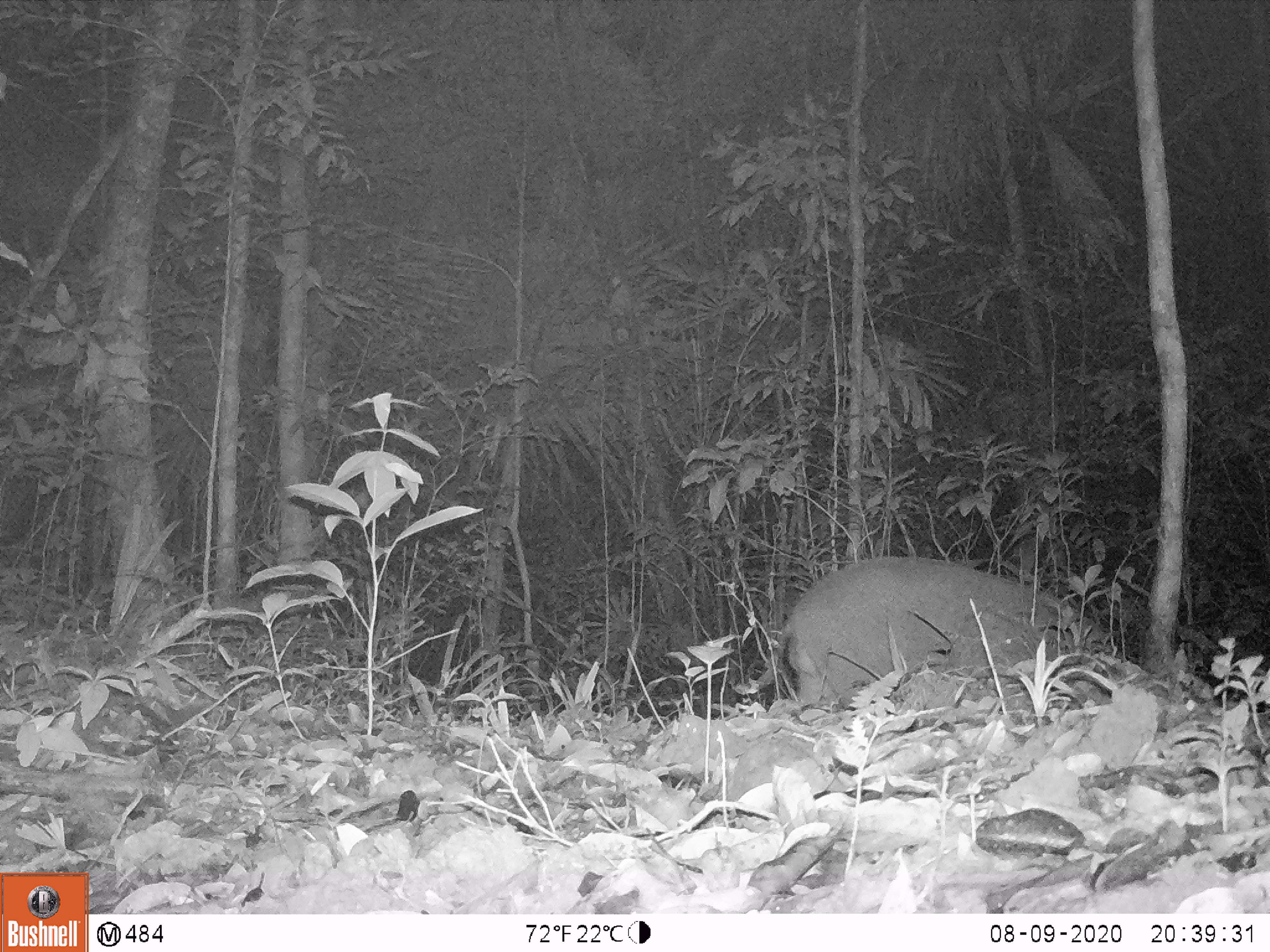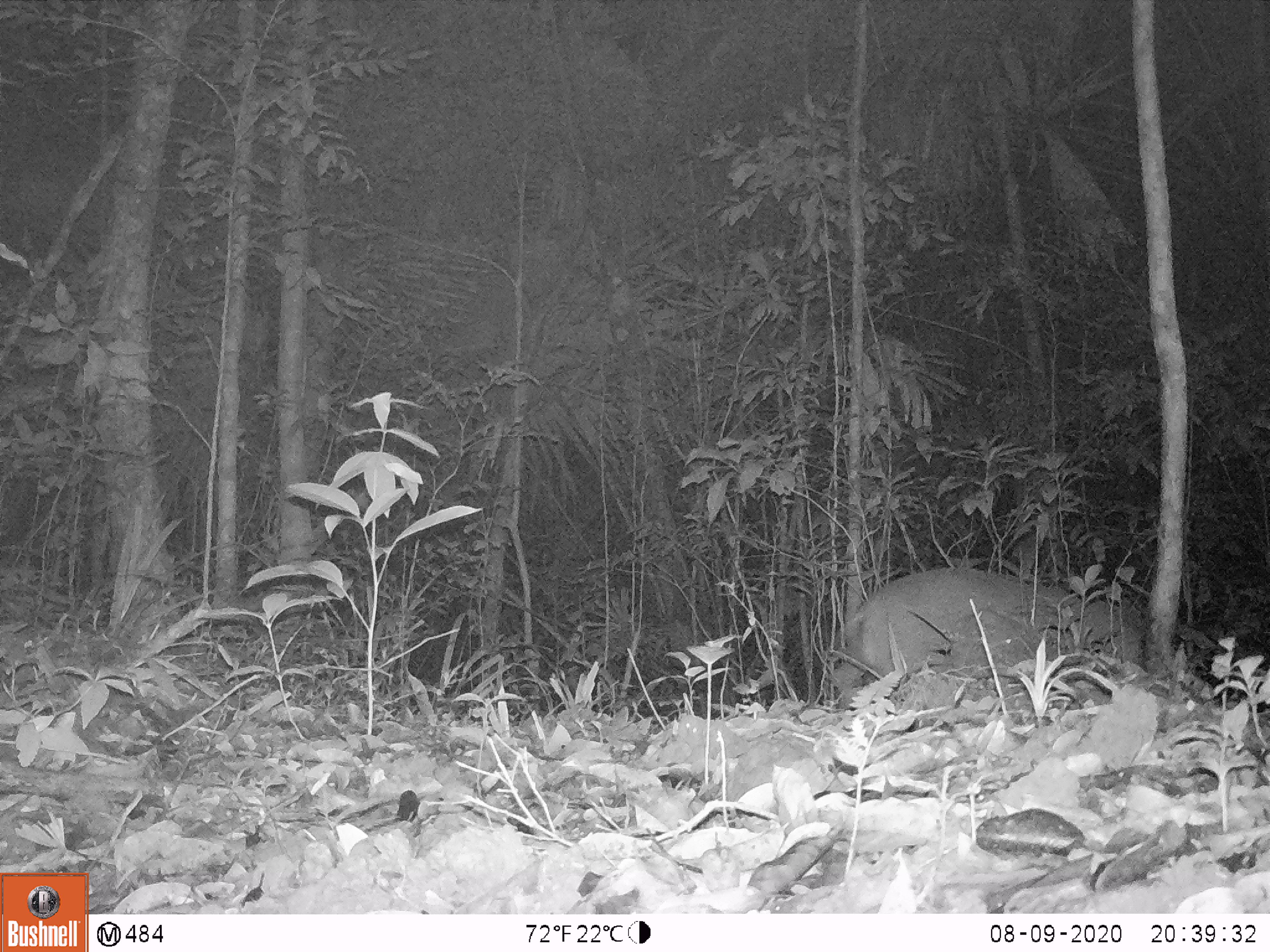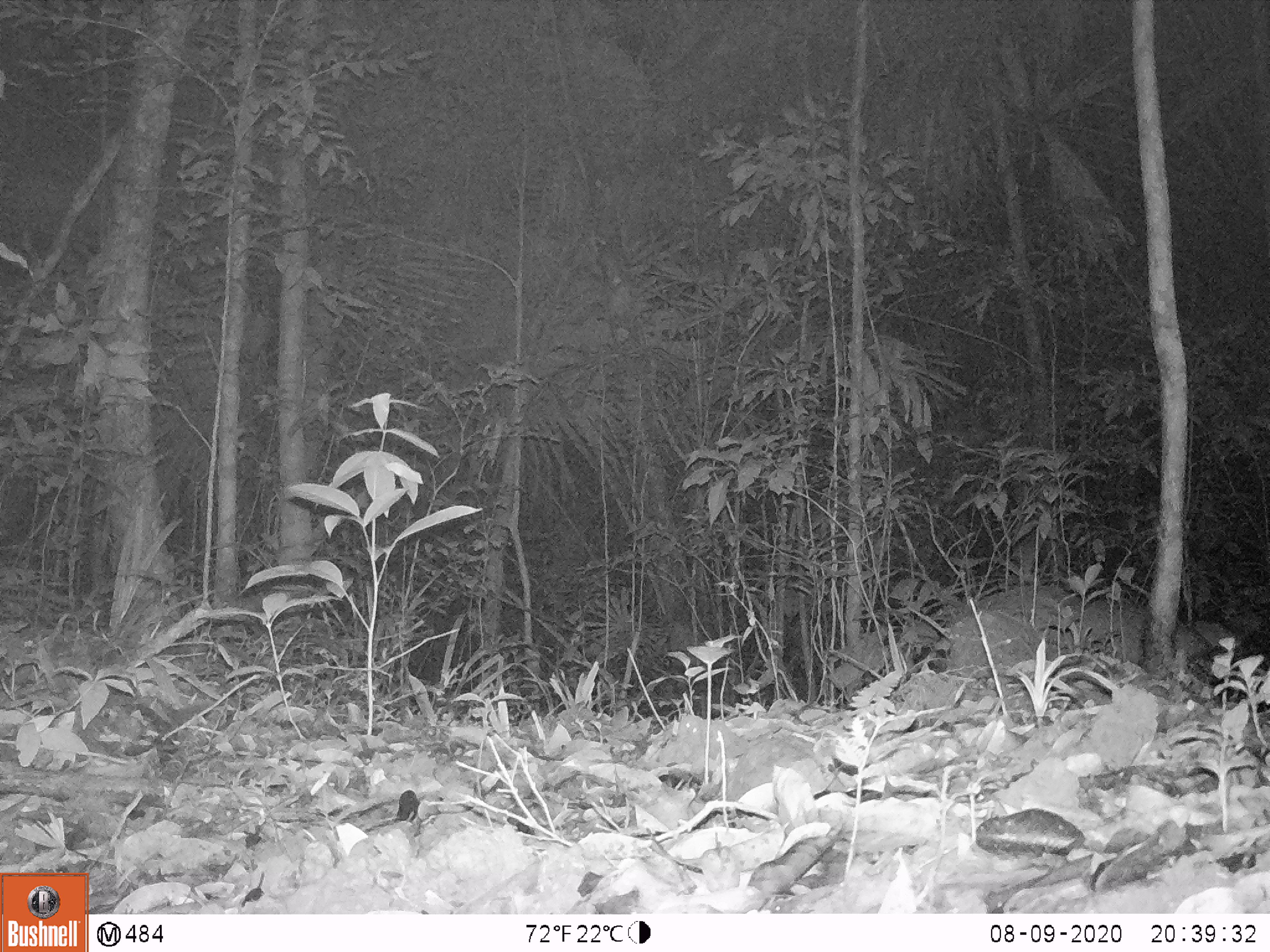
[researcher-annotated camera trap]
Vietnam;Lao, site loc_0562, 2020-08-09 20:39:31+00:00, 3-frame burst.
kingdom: Animalia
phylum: Chordata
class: Mammalia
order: Artiodactyla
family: Suidae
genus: Sus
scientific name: Sus scrofa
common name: eurasian wild pig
Eurasian wild pig (Sus scrofa). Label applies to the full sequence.